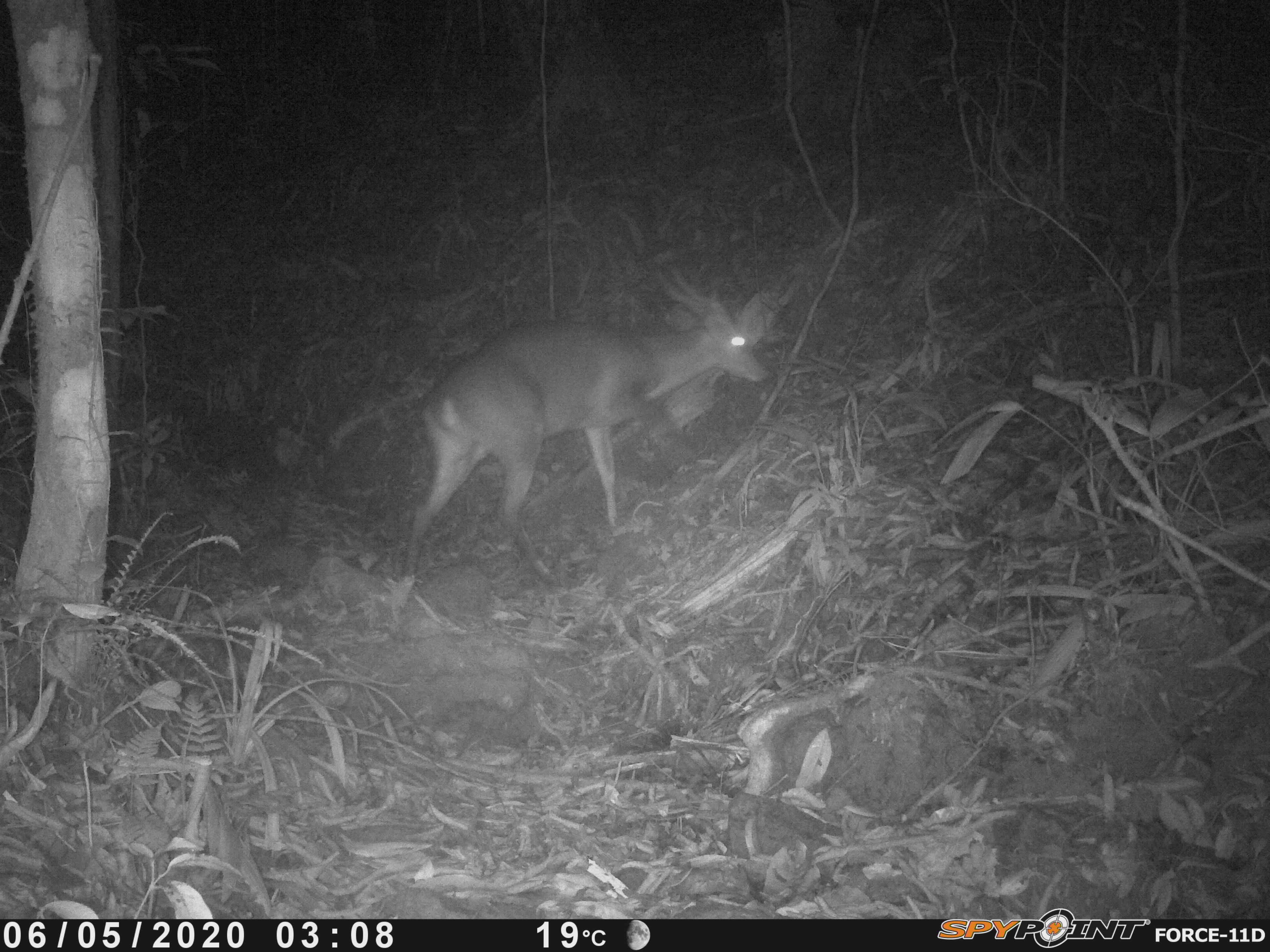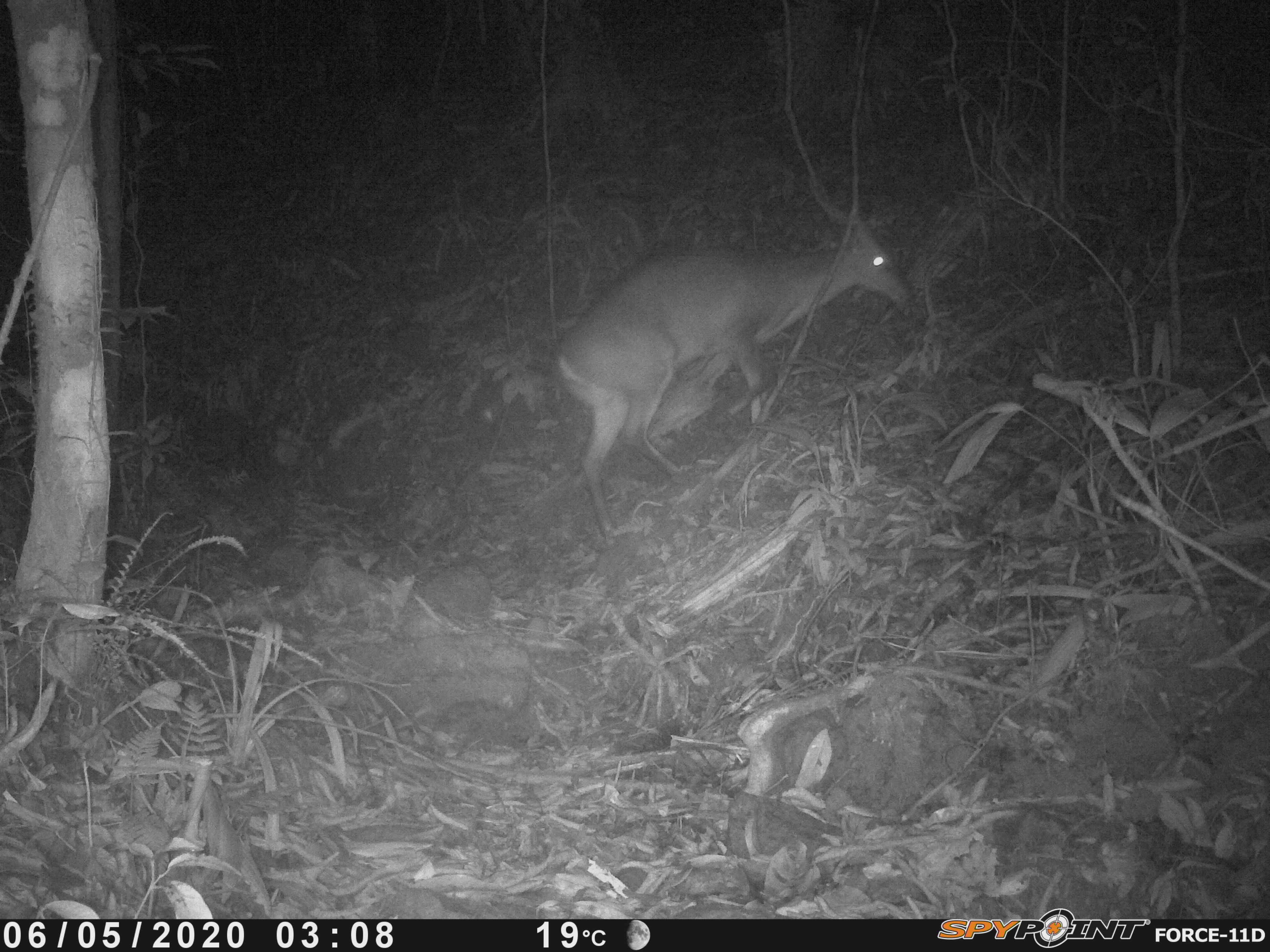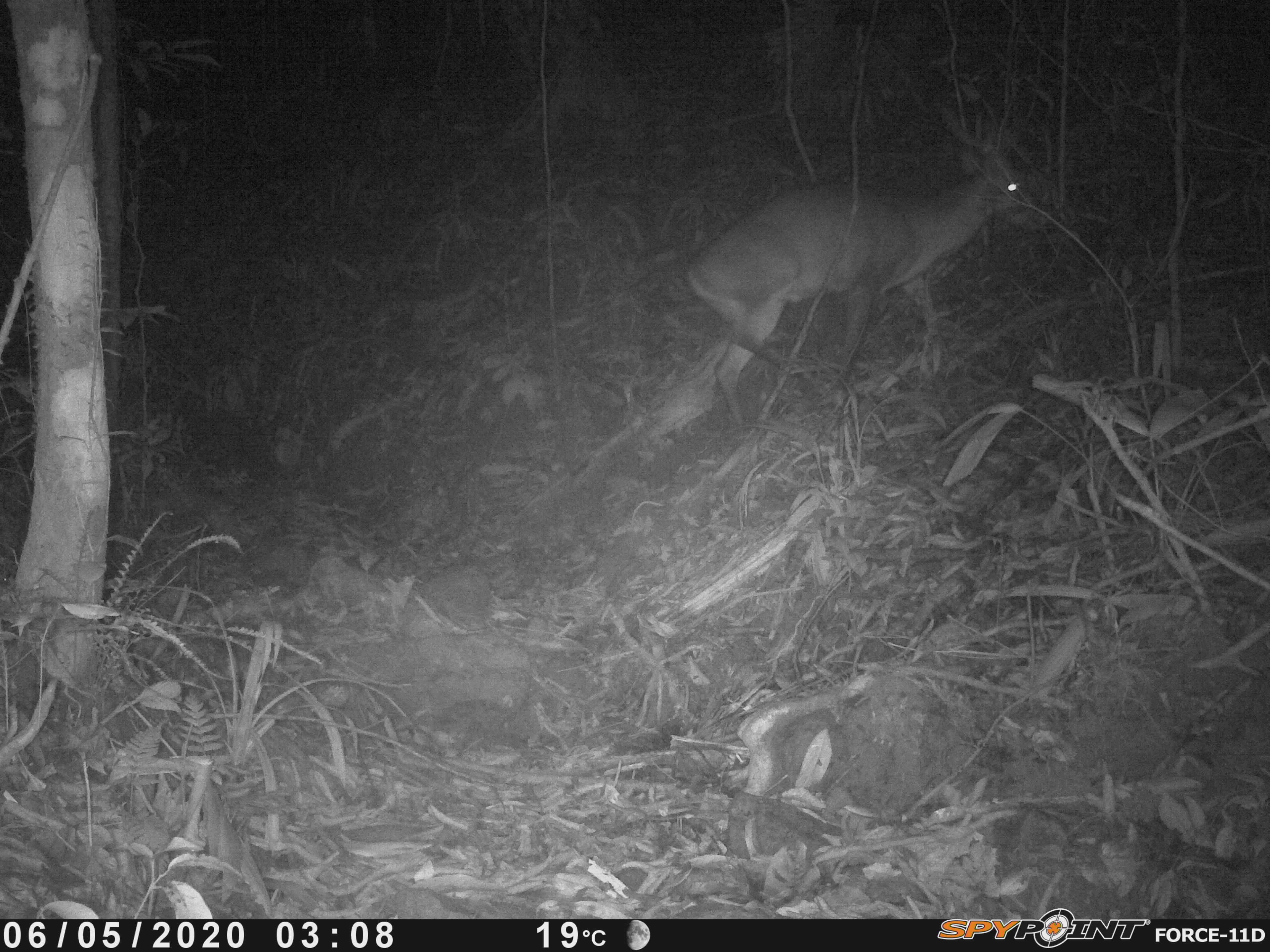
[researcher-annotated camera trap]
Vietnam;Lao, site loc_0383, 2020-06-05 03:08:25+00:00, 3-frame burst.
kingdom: Animalia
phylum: Chordata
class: Mammalia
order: Artiodactyla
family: Cervidae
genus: Muntiacus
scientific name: Muntiacus vuquangensis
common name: large-antlered muntjac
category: large antlered muntjac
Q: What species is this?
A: Large antlered muntjac (large-antlered muntjac) (Muntiacus vuquangensis).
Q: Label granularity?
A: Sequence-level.